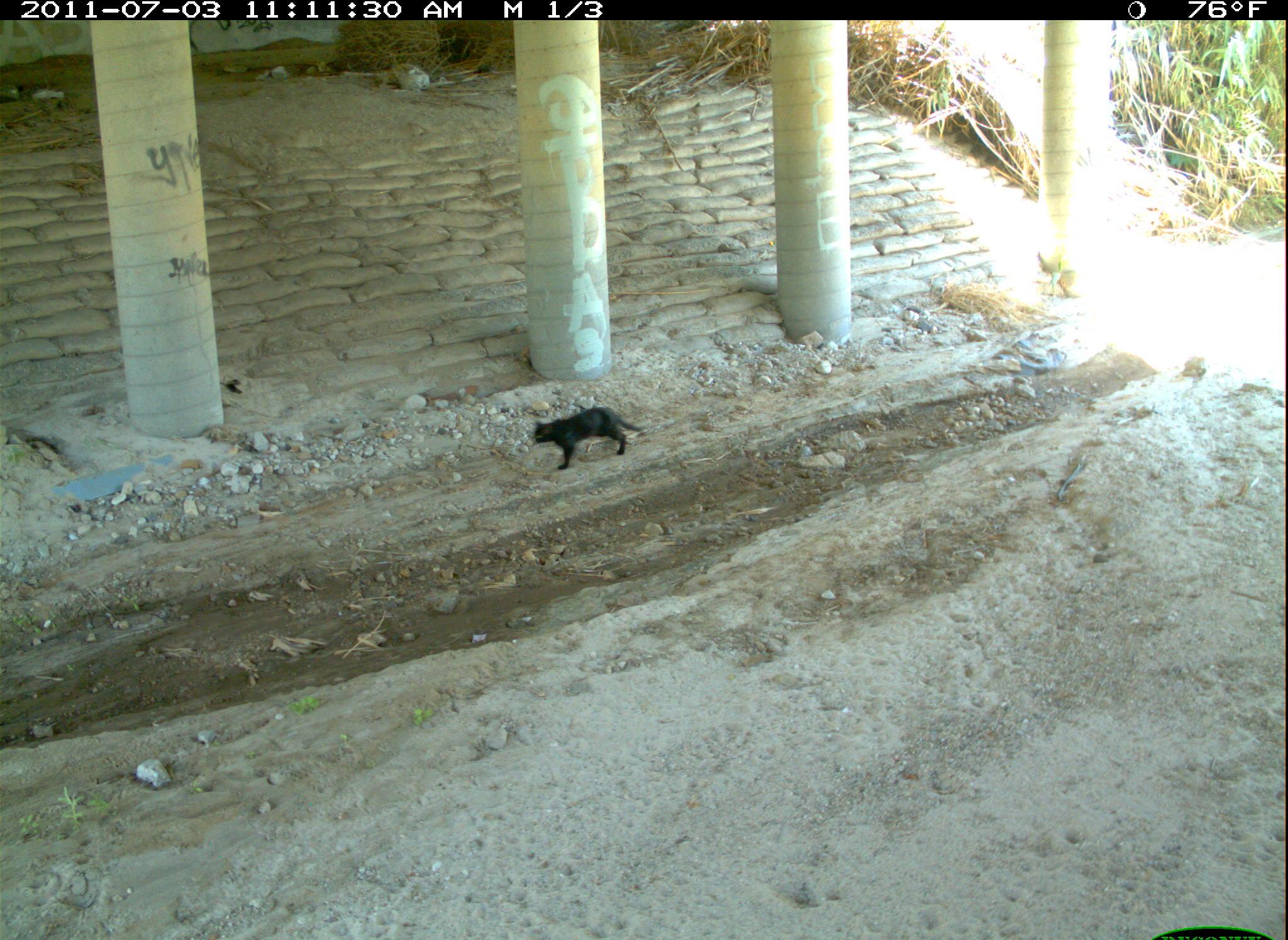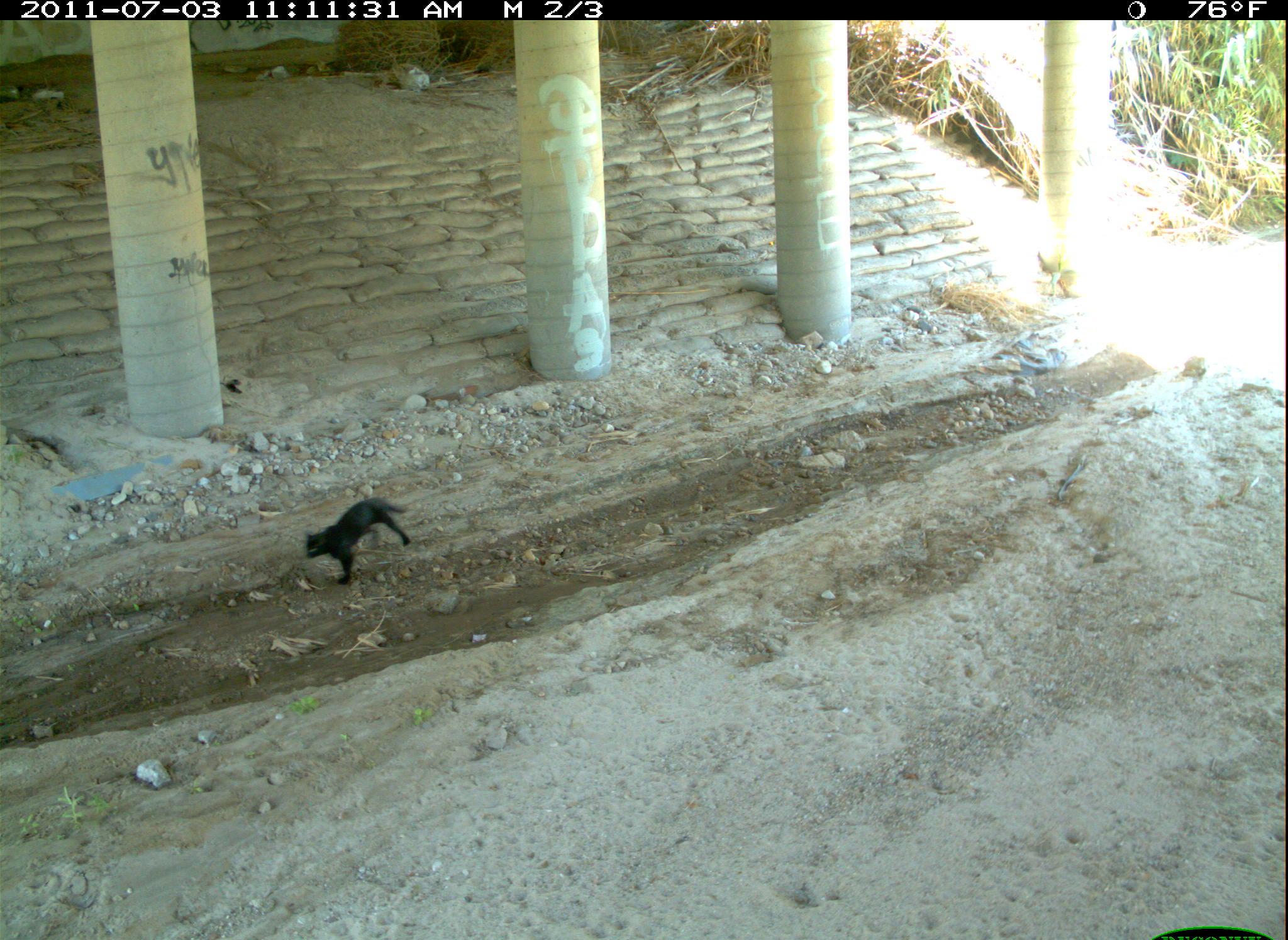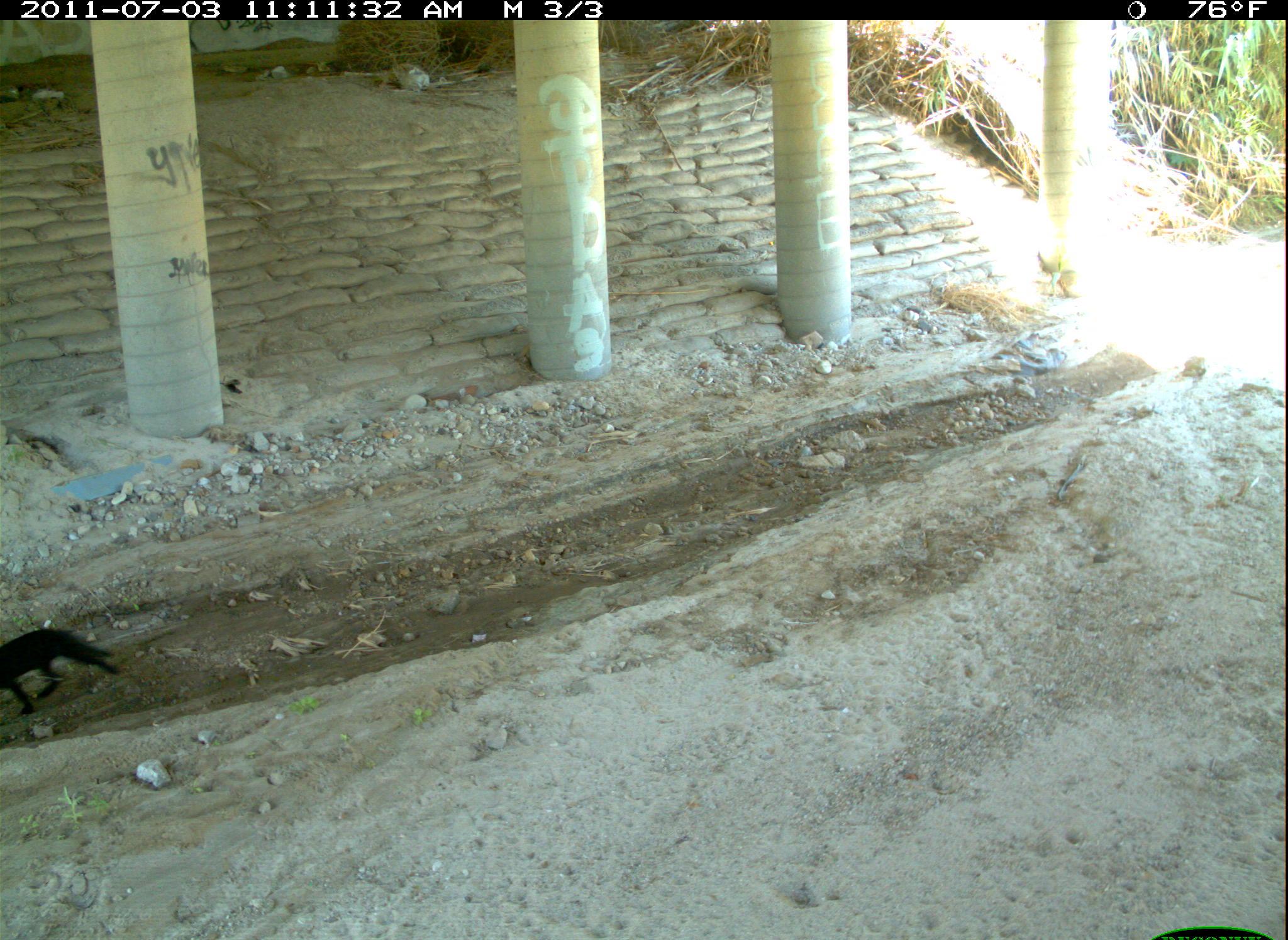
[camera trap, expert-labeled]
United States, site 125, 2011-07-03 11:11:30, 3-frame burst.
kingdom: Animalia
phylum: Chordata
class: Mammalia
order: Carnivora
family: Felidae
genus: Felis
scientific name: Felis catus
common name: cat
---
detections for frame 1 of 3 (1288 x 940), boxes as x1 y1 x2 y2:
cat: 528 401 652 476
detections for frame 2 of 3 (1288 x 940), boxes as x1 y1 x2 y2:
cat: 300 492 416 592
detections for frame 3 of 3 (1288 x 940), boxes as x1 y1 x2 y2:
cat: 0 614 128 724